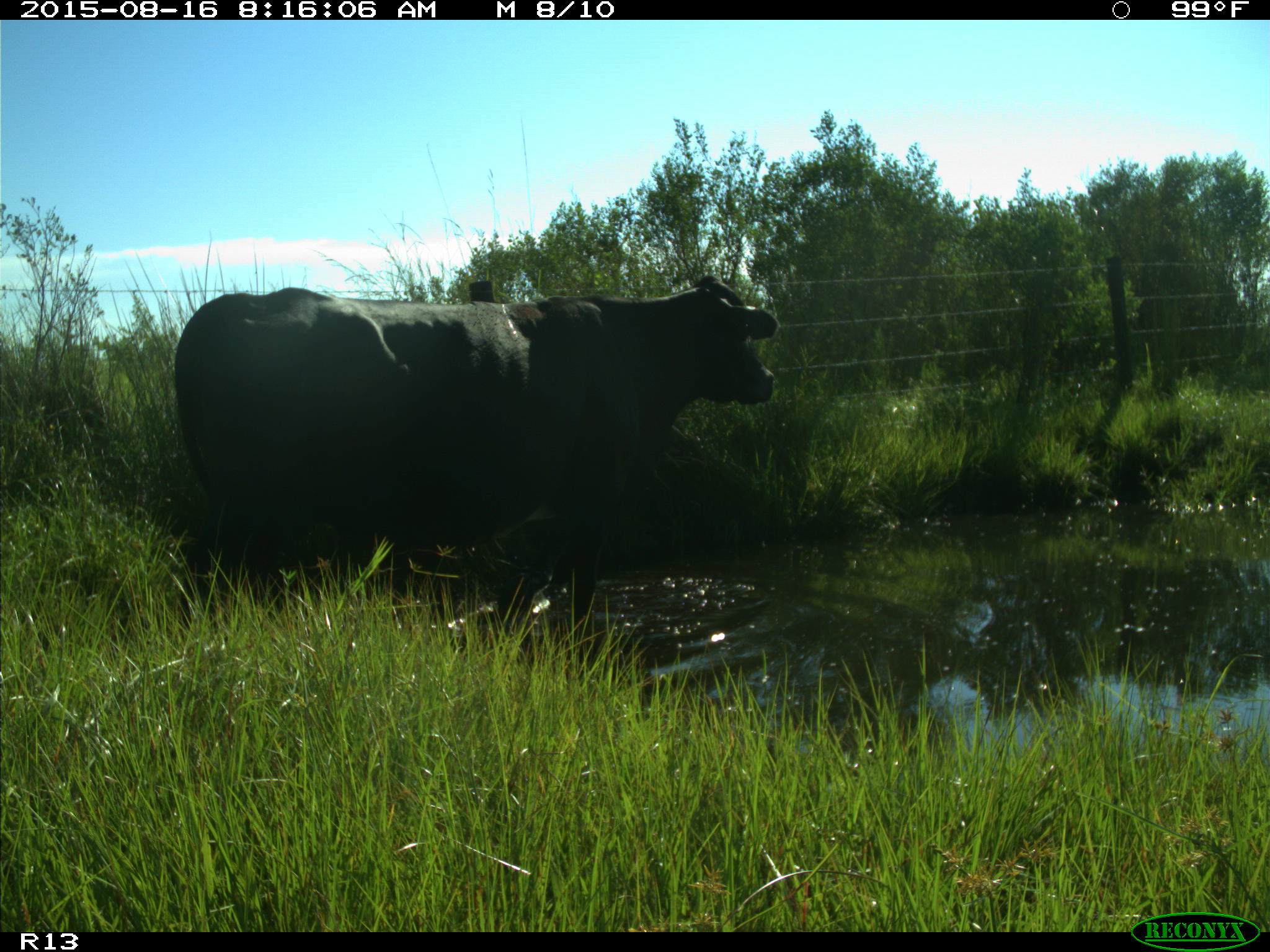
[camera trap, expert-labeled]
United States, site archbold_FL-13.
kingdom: Animalia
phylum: Chordata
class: Mammalia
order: Artiodactyla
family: Bovidae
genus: Bos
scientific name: Bos taurus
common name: domestic cow